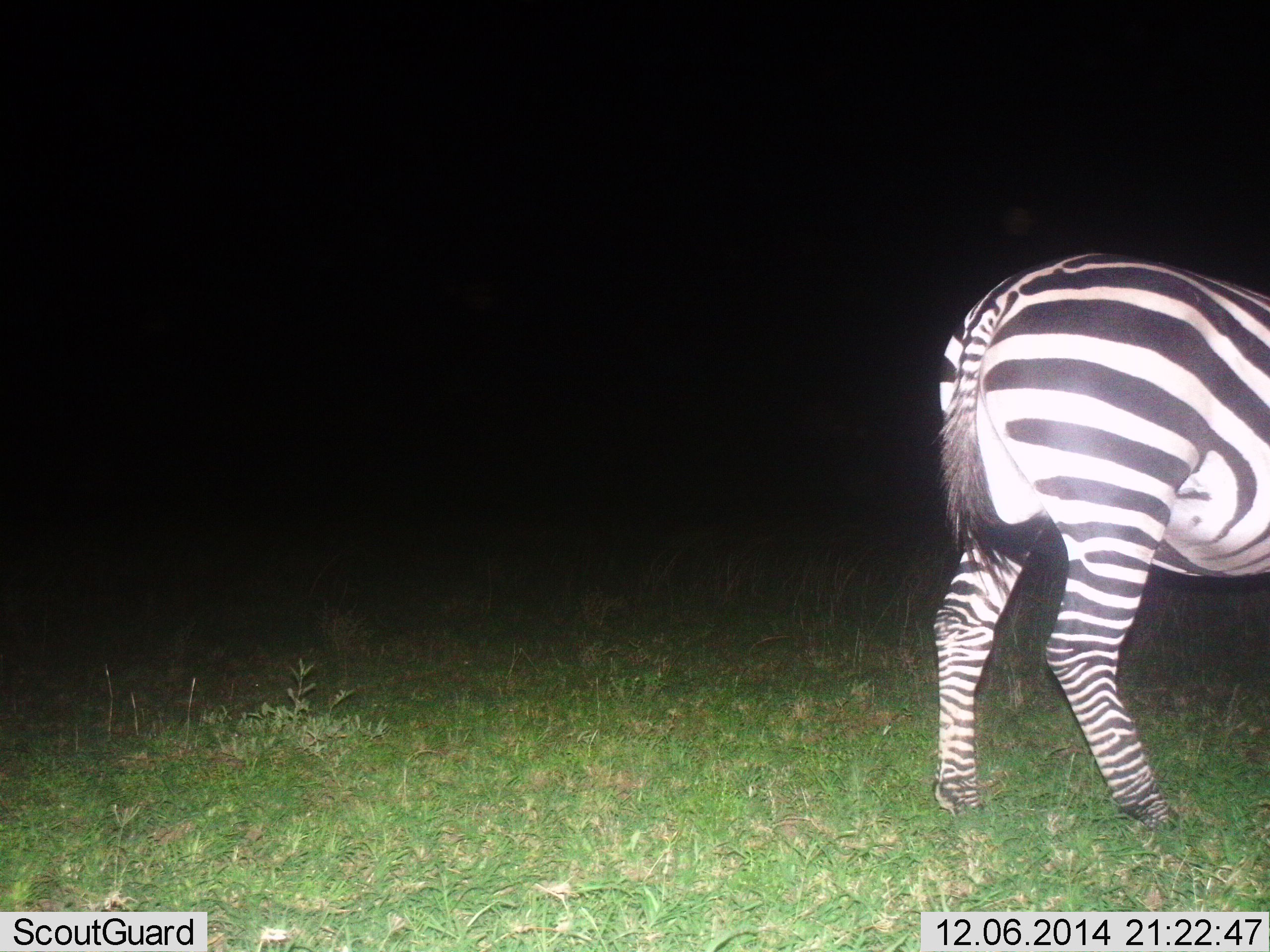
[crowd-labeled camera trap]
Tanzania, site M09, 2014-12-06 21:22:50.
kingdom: Animalia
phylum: Chordata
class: Mammalia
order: Perissodactyla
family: Equidae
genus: Equus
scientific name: Equus quagga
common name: plains zebra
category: zebra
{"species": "zebra (plains zebra) (Equus quagga)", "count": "1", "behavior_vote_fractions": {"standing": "80%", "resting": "0%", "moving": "20%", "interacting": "0%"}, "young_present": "0%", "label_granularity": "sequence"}